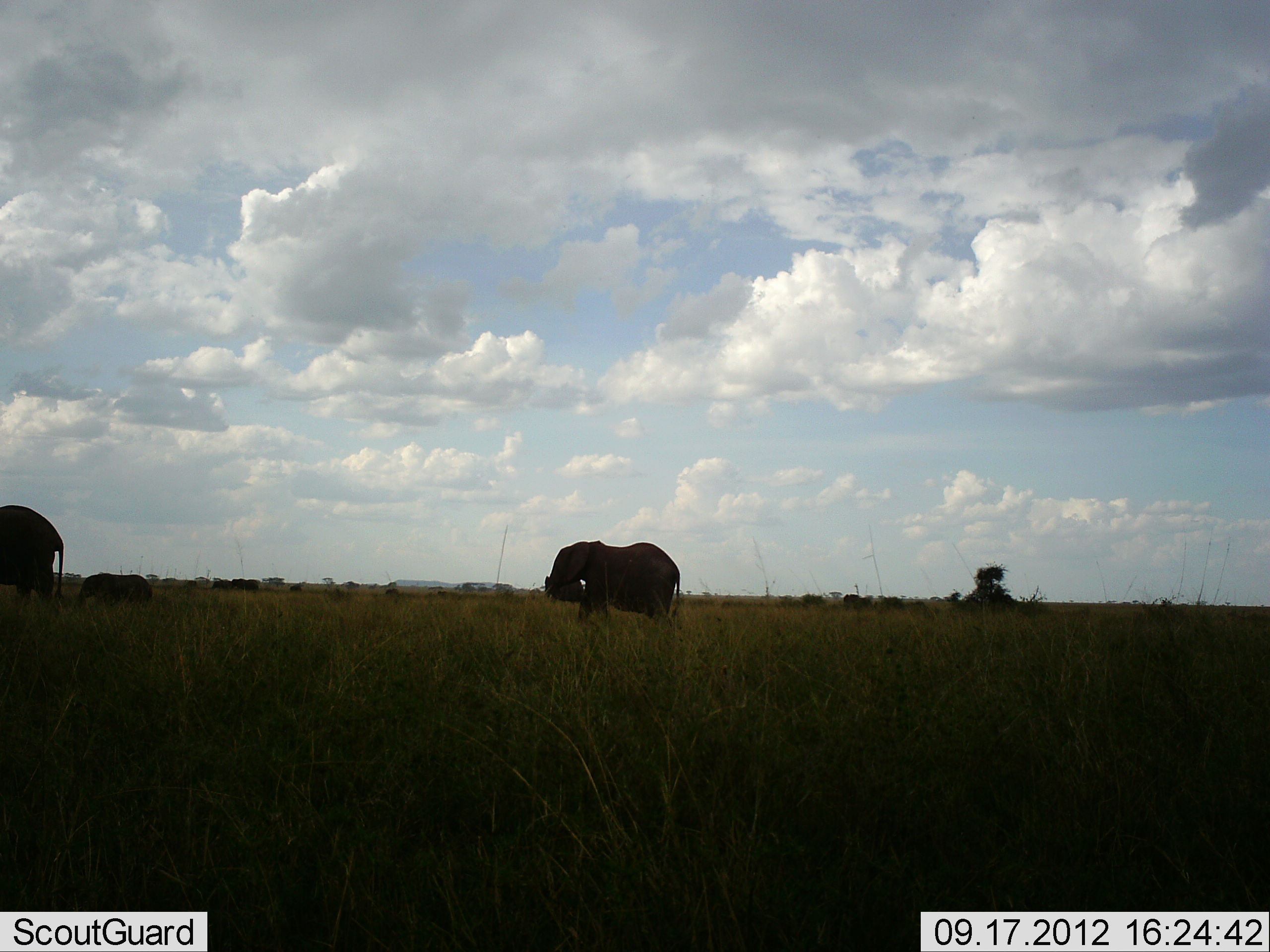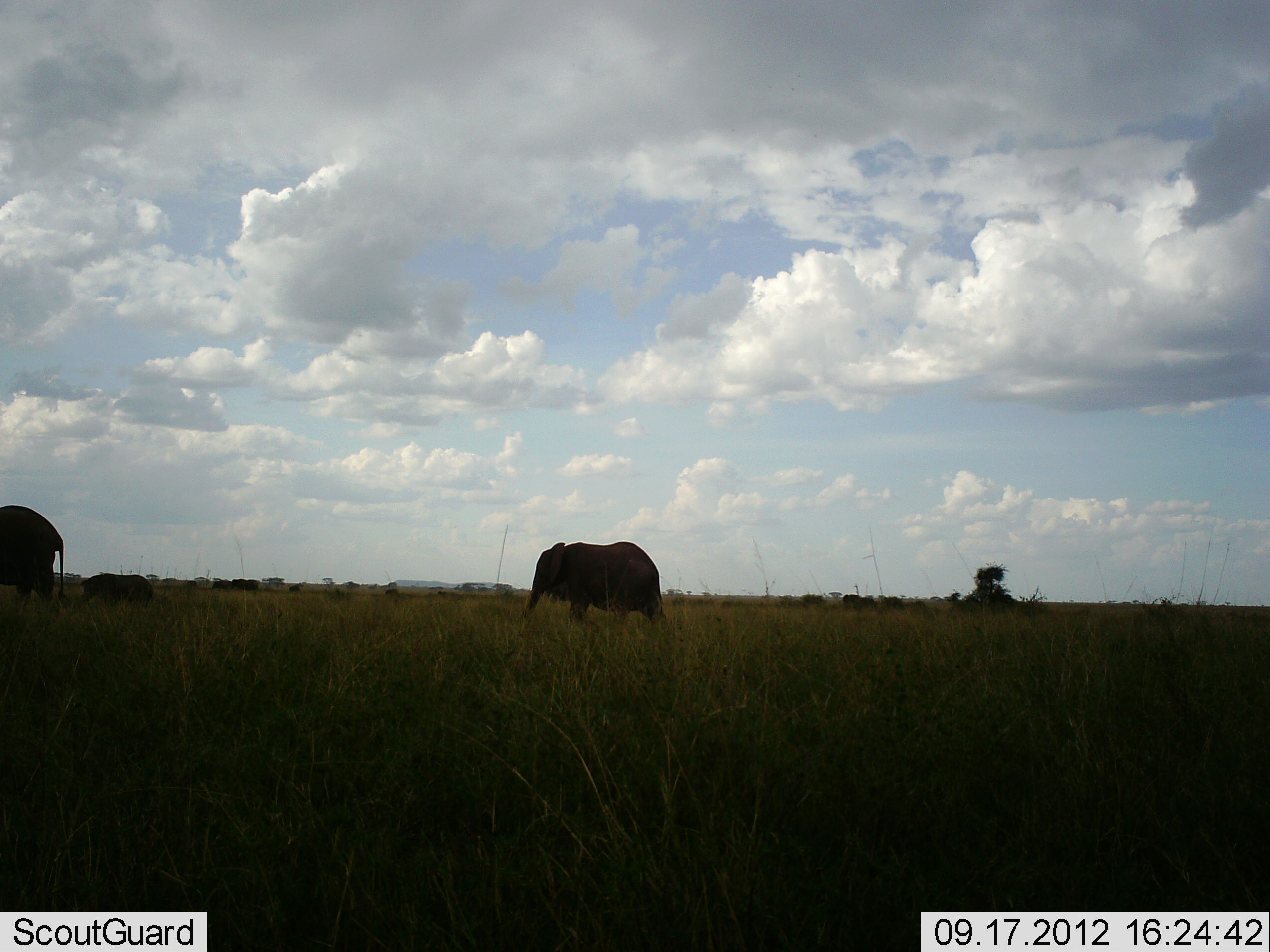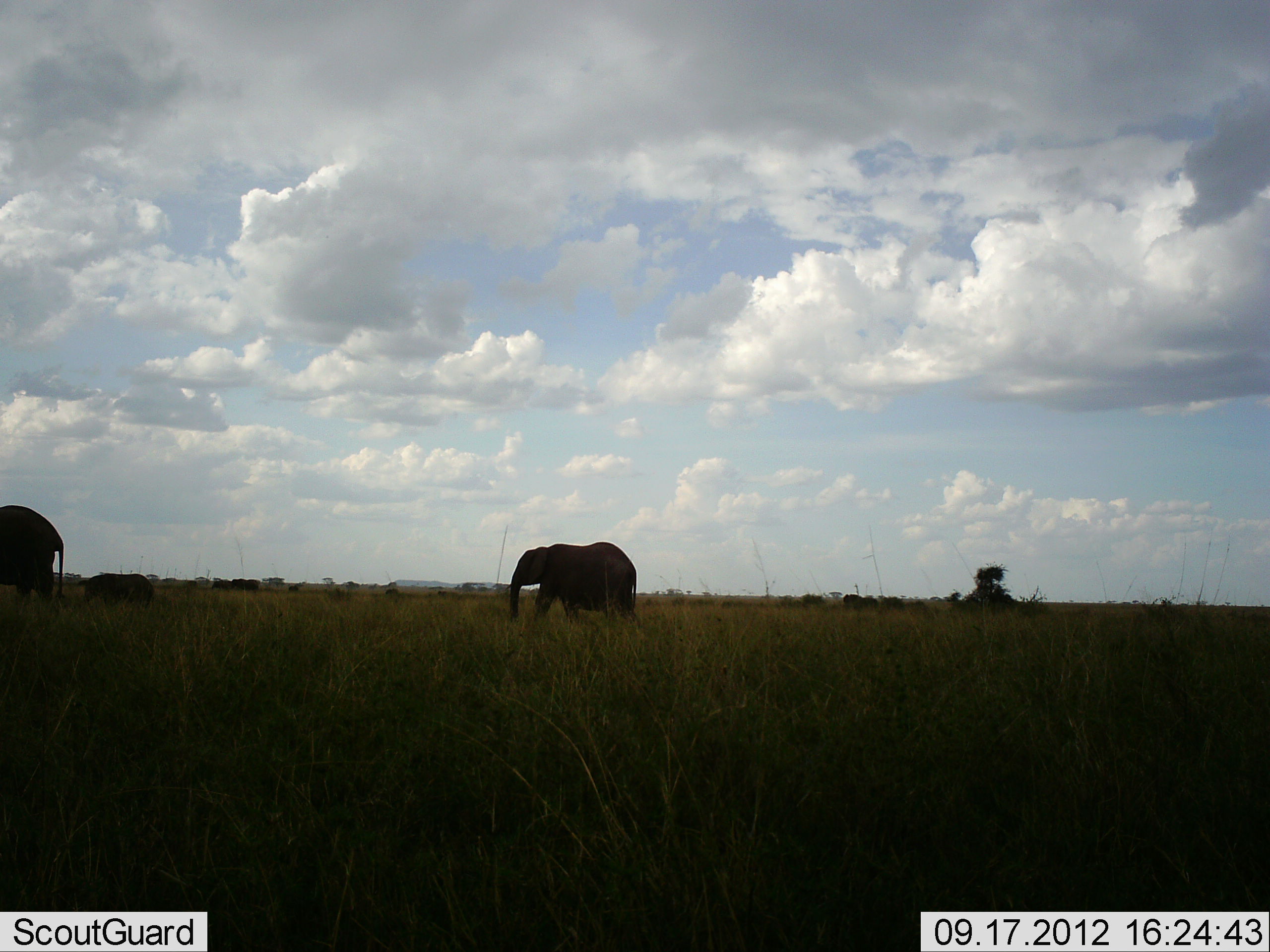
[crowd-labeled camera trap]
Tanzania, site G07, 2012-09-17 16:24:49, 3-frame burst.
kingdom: Animalia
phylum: Chordata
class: Mammalia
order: Proboscidea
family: Elephantidae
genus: Loxodonta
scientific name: Loxodonta africana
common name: african bush elephant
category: elephant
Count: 3.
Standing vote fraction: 27%.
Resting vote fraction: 0%.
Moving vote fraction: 100%.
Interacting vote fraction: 0%.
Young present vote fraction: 55%.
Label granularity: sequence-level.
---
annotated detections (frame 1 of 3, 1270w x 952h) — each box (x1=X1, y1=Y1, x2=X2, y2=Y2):
animal: (x1=540, y1=541, x2=682, y2=629); (x1=0, y1=505, x2=64, y2=610); (x1=76, y1=574, x2=153, y2=606)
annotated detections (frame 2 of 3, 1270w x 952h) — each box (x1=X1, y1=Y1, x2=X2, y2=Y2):
animal: (x1=525, y1=540, x2=665, y2=627); (x1=1, y1=504, x2=69, y2=606); (x1=78, y1=574, x2=155, y2=607); (x1=842, y1=593, x2=904, y2=609)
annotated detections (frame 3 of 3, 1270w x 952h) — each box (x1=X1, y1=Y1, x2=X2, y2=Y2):
animal: (x1=510, y1=541, x2=636, y2=622); (x1=1, y1=504, x2=65, y2=604); (x1=85, y1=573, x2=155, y2=607)